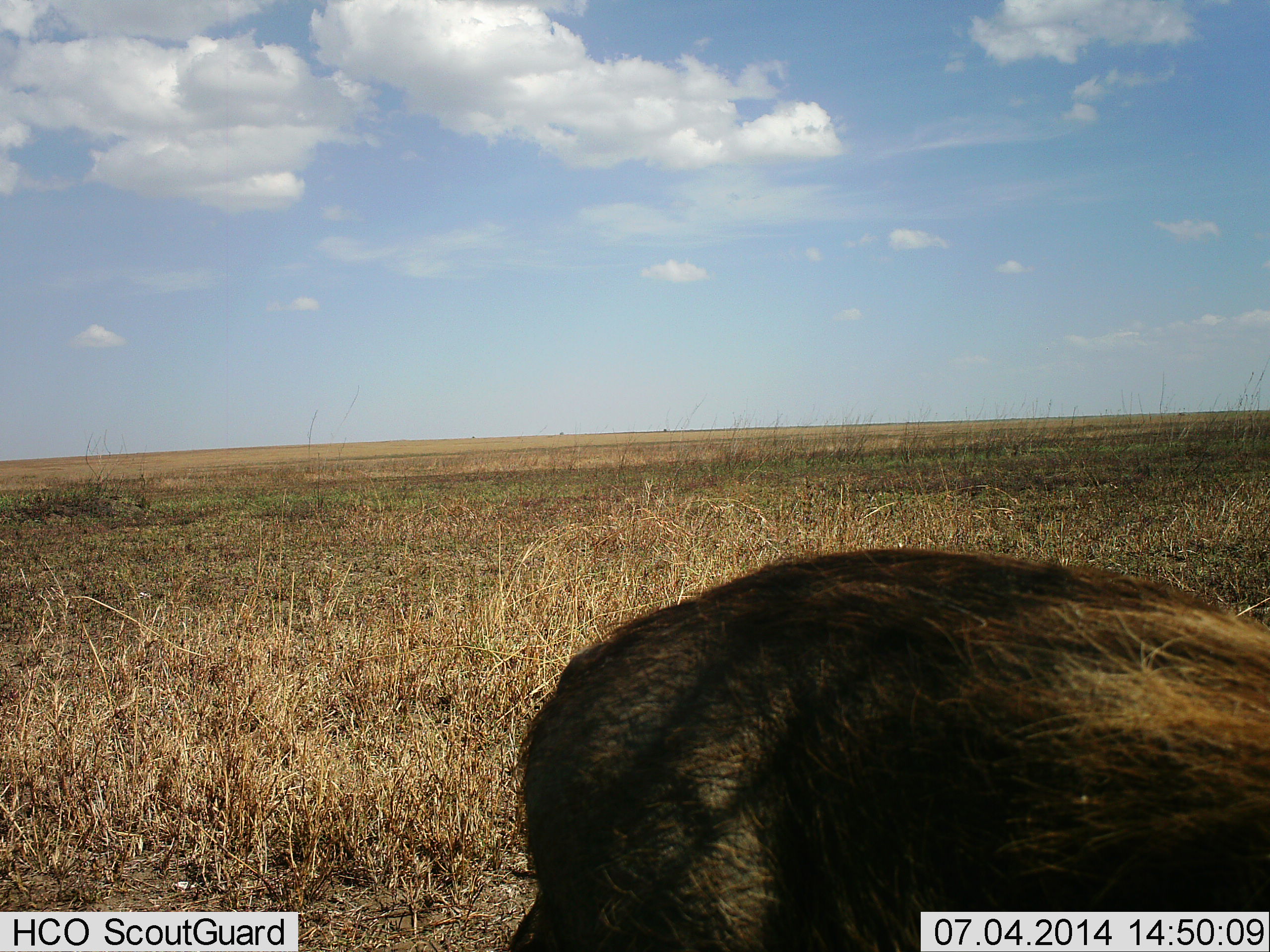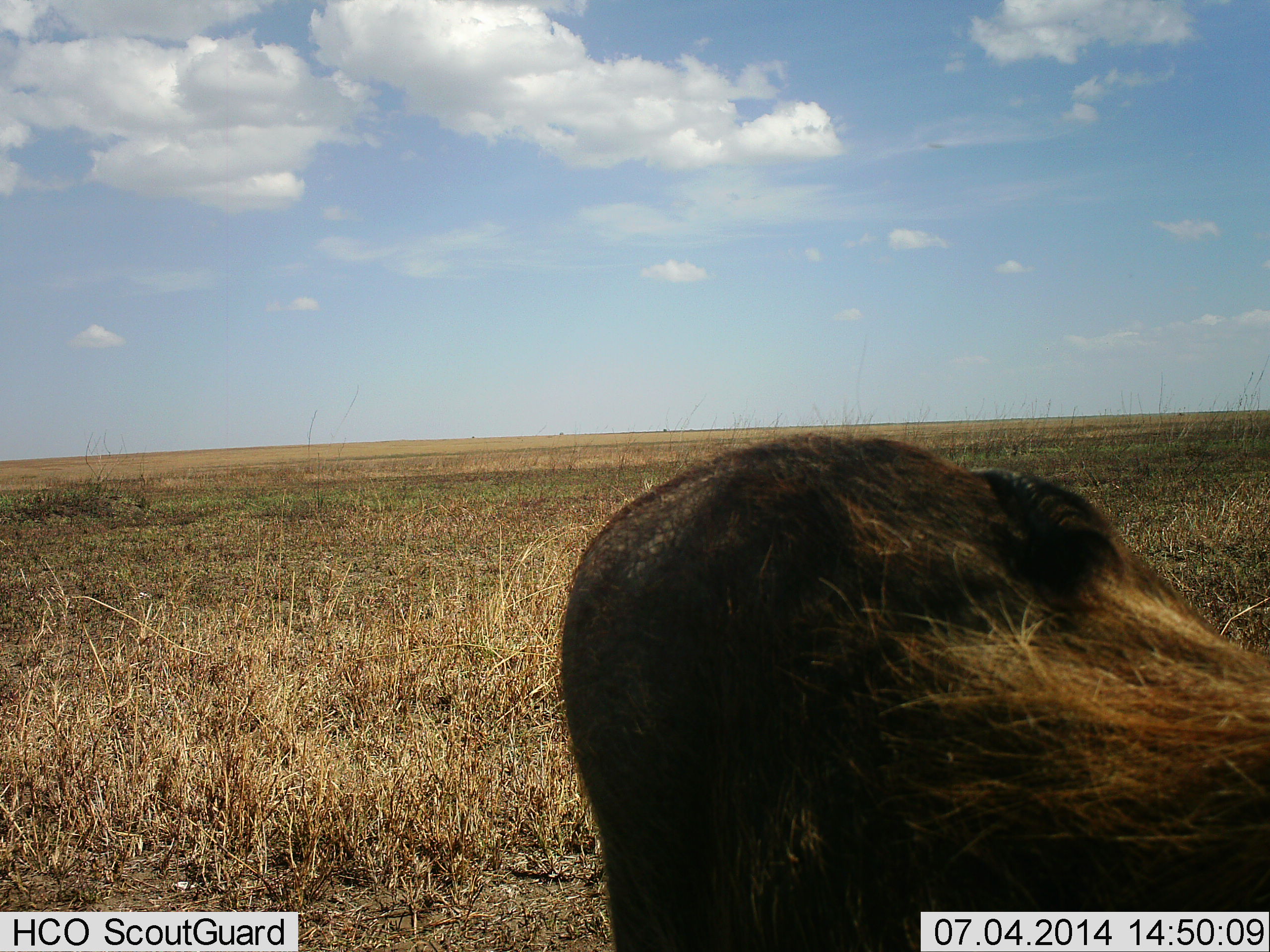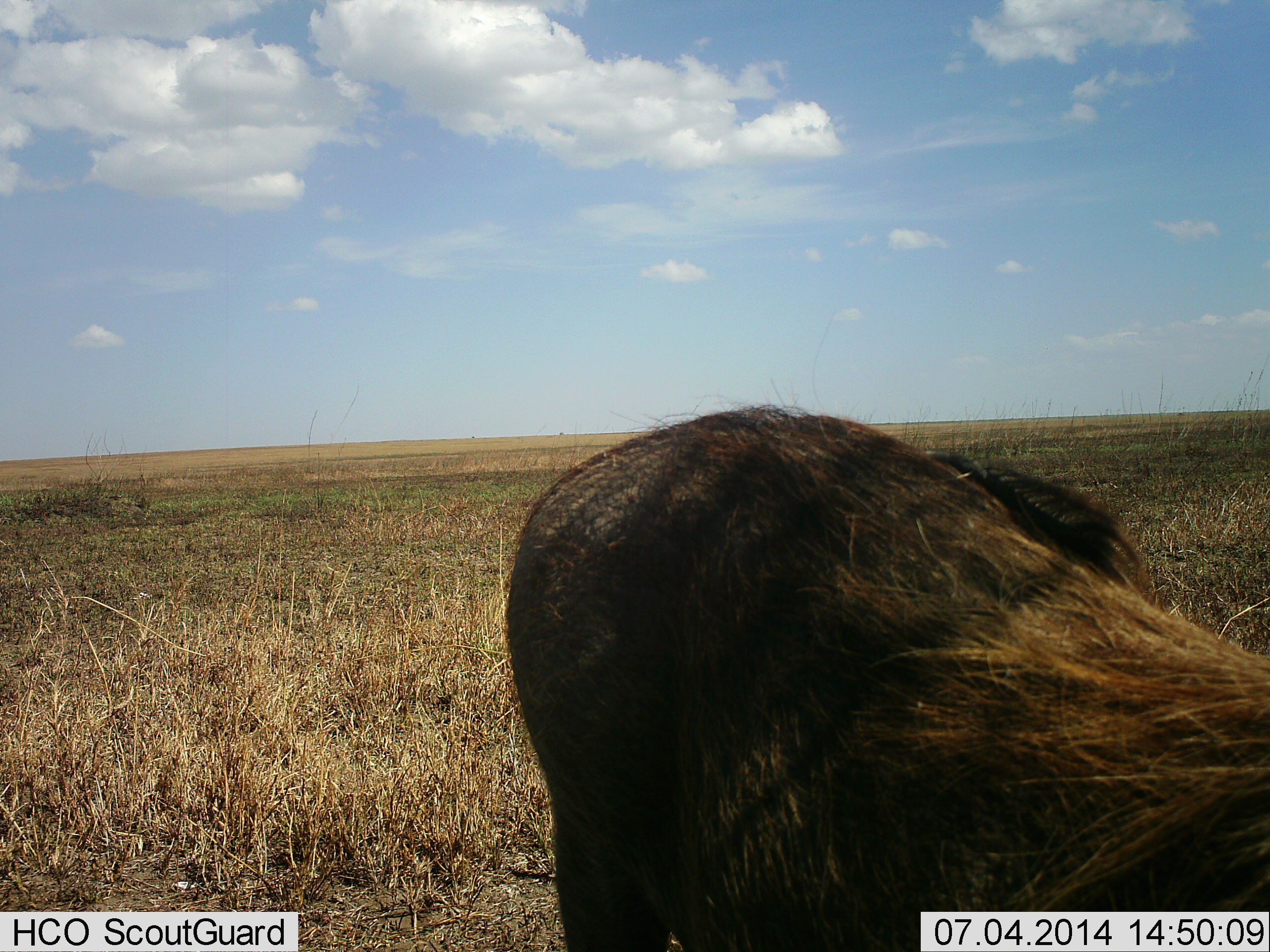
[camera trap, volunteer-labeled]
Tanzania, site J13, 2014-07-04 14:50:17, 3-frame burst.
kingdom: Animalia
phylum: Chordata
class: Mammalia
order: Artiodactyla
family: Suidae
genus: Phacochoerus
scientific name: Phacochoerus africanus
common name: warthog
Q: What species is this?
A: Warthog (Phacochoerus africanus).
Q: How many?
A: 1.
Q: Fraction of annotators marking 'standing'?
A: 60%.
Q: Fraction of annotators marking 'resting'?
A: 0%.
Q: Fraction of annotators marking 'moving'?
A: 10%.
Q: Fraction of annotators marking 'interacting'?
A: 10%.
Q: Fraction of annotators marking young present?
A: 0%.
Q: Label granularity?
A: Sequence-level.